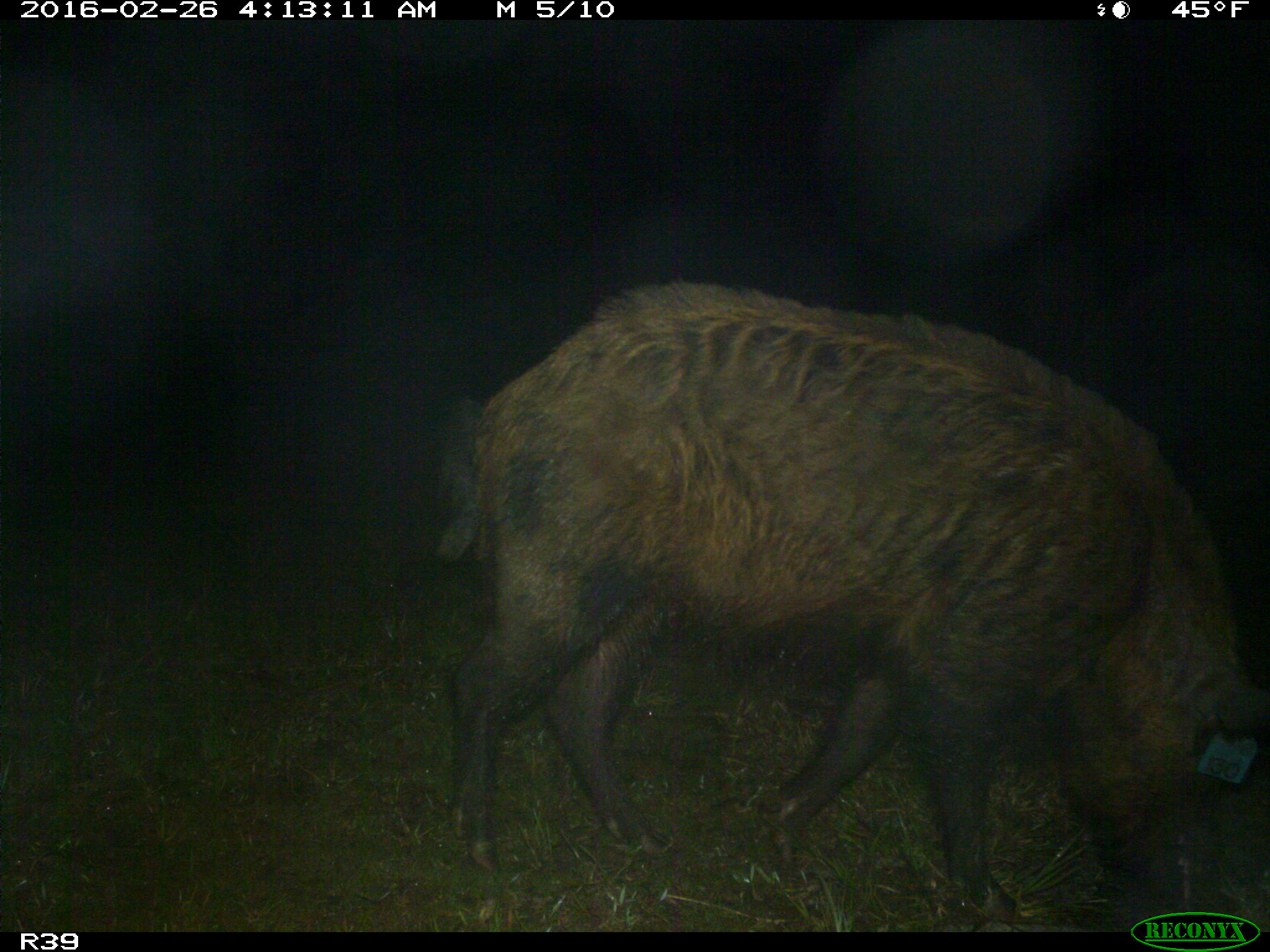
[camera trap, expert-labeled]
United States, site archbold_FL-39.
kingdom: Animalia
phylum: Chordata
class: Mammalia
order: Artiodactyla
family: Suidae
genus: Sus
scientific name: Sus scrofa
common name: wild boar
Sus scrofa (wild boar).